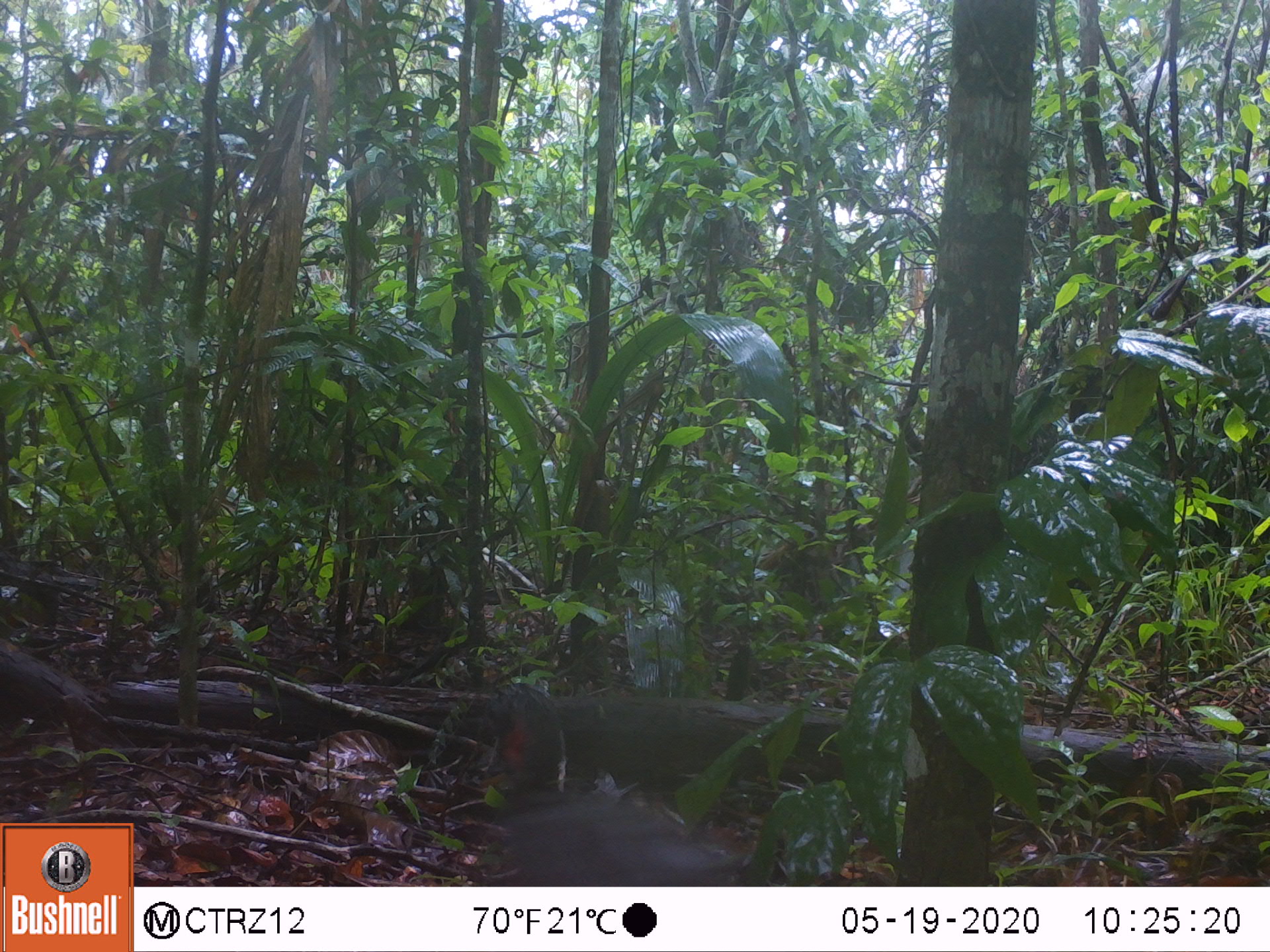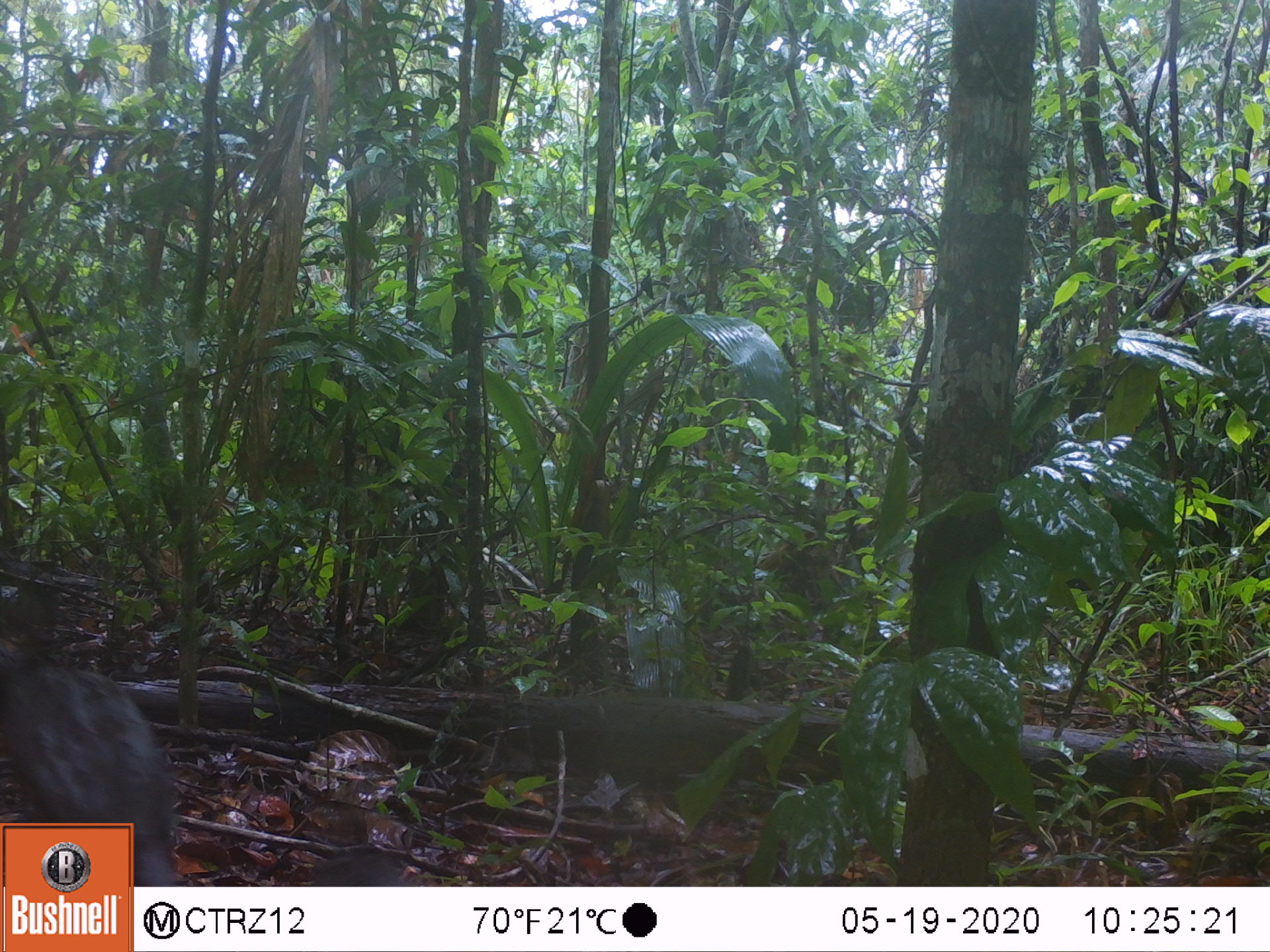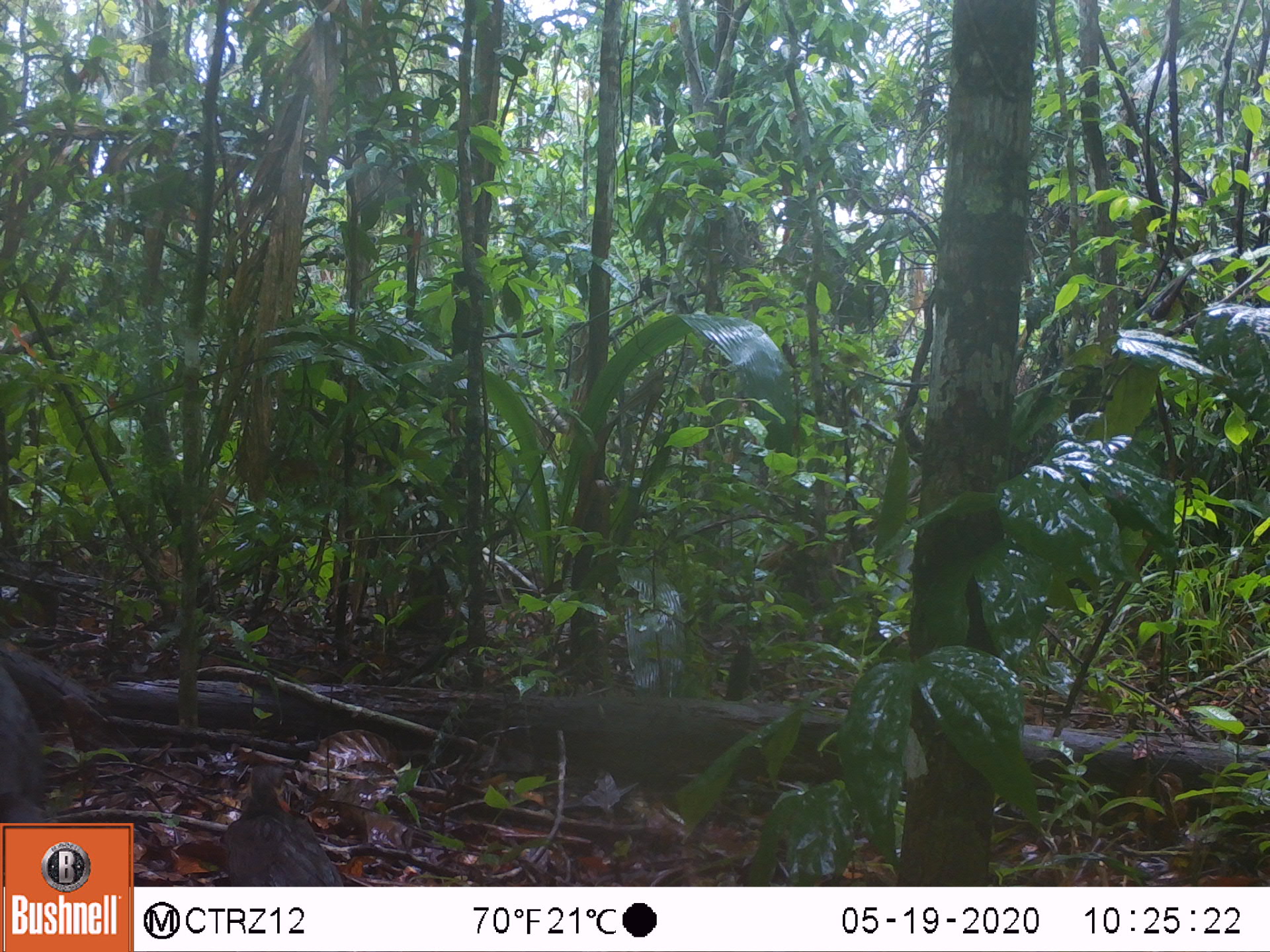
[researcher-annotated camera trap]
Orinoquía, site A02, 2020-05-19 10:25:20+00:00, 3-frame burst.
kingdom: Animalia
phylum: Chordata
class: Aves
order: Galliformes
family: Cracidae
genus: Penelope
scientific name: Penelope jacquacu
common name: spix's guan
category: spixs guan